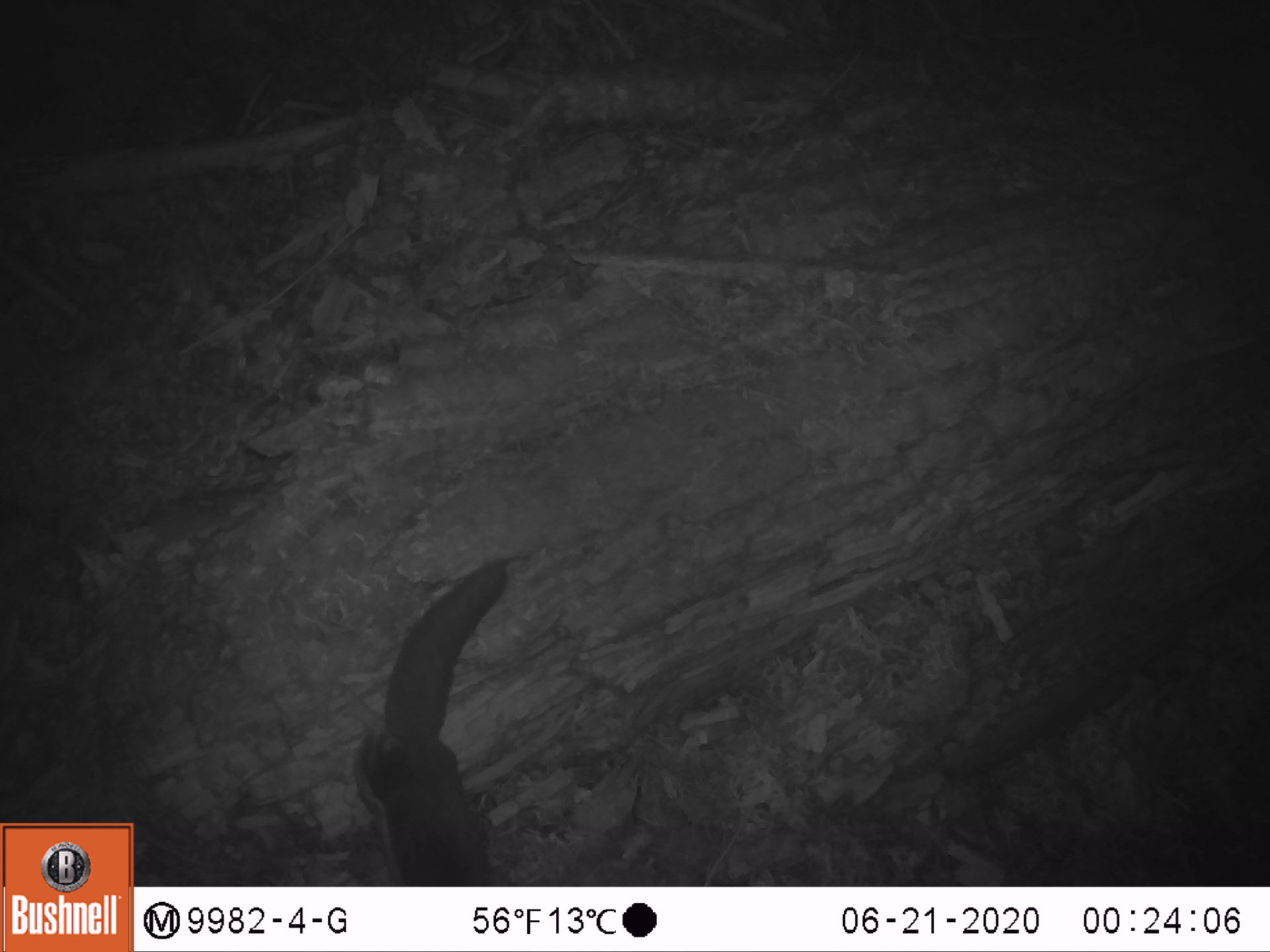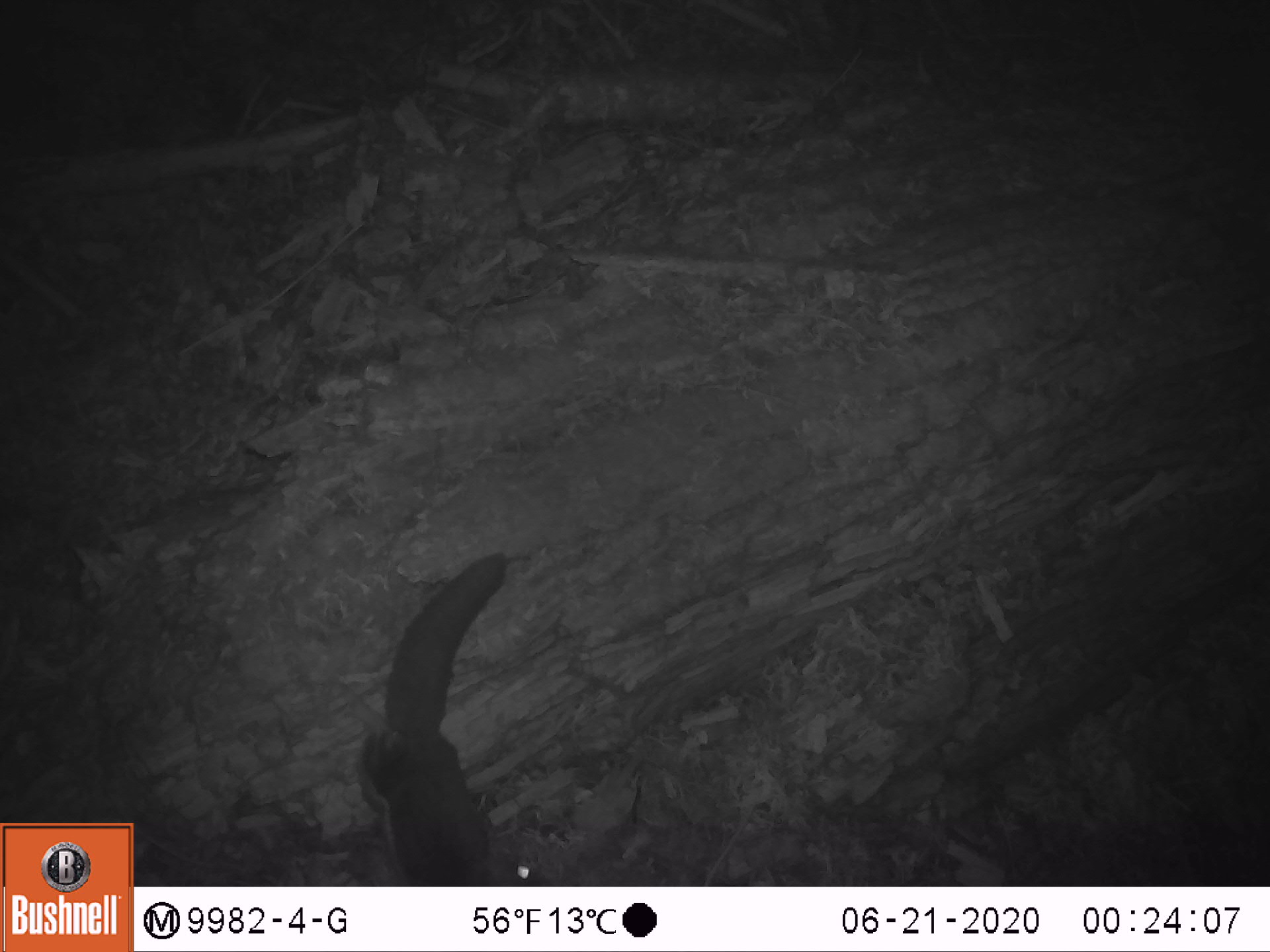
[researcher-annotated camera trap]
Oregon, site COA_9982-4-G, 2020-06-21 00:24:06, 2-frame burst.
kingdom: Animalia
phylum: Chordata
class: Mammalia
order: Rodentia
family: Sciuridae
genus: Glaucomys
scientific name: Glaucomys oregonensis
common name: humboldt's flying squirrel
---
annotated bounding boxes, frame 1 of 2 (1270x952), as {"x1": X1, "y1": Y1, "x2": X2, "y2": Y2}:
humboldt's flying squirrel: {"x1": 347, "y1": 538, "x2": 528, "y2": 875}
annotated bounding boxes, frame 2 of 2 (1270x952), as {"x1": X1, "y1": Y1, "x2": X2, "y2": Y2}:
humboldt's flying squirrel: {"x1": 347, "y1": 542, "x2": 552, "y2": 880}